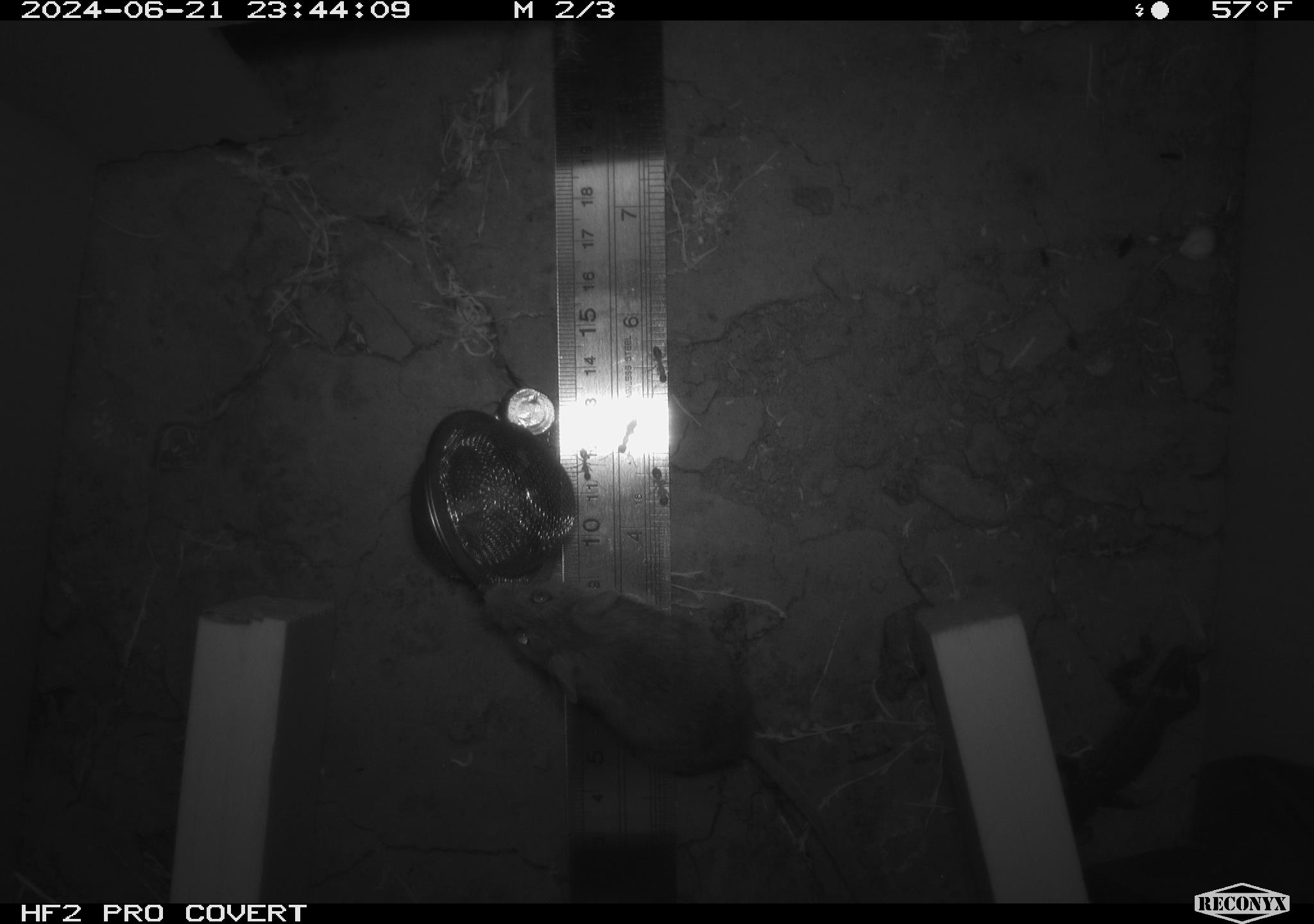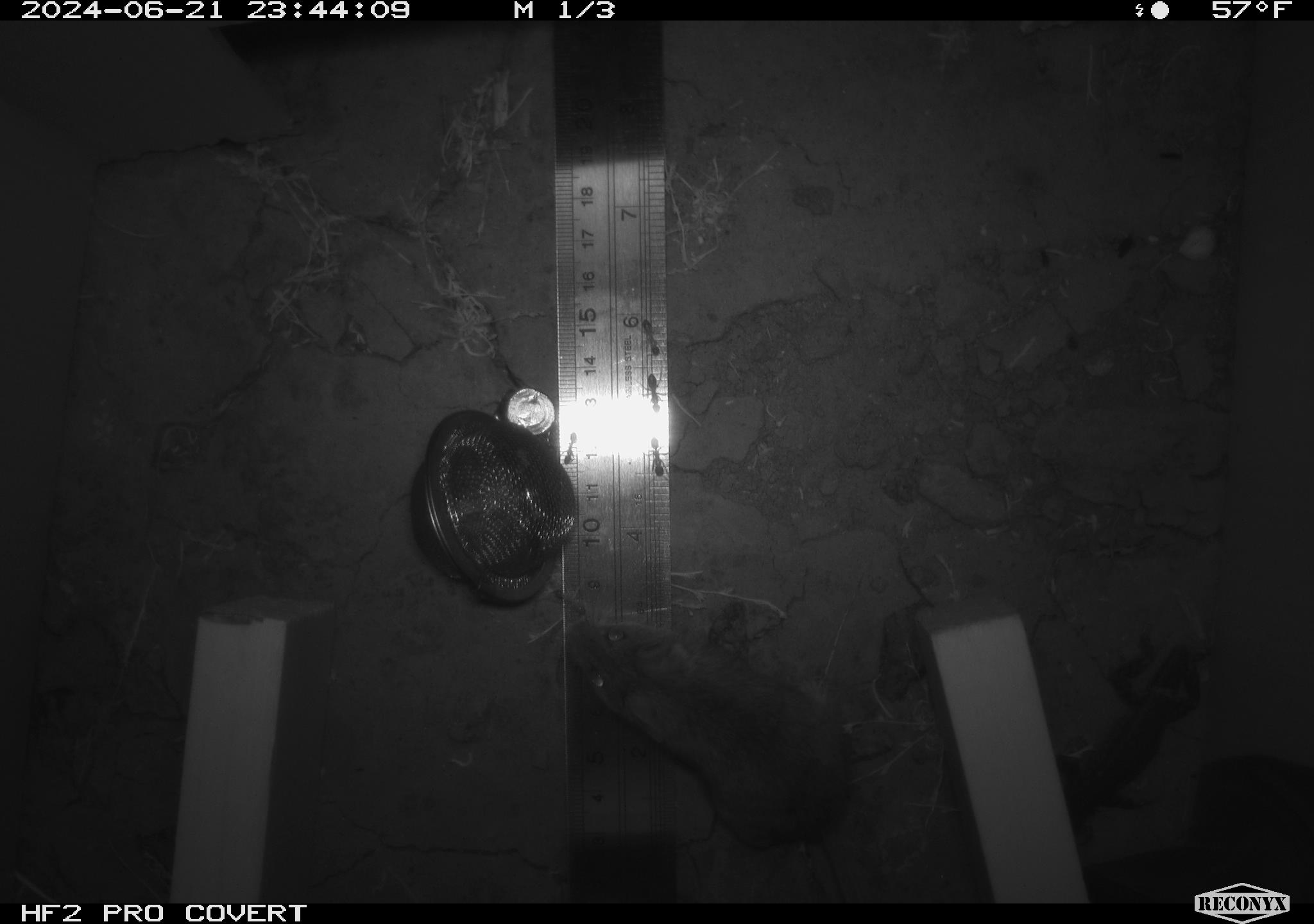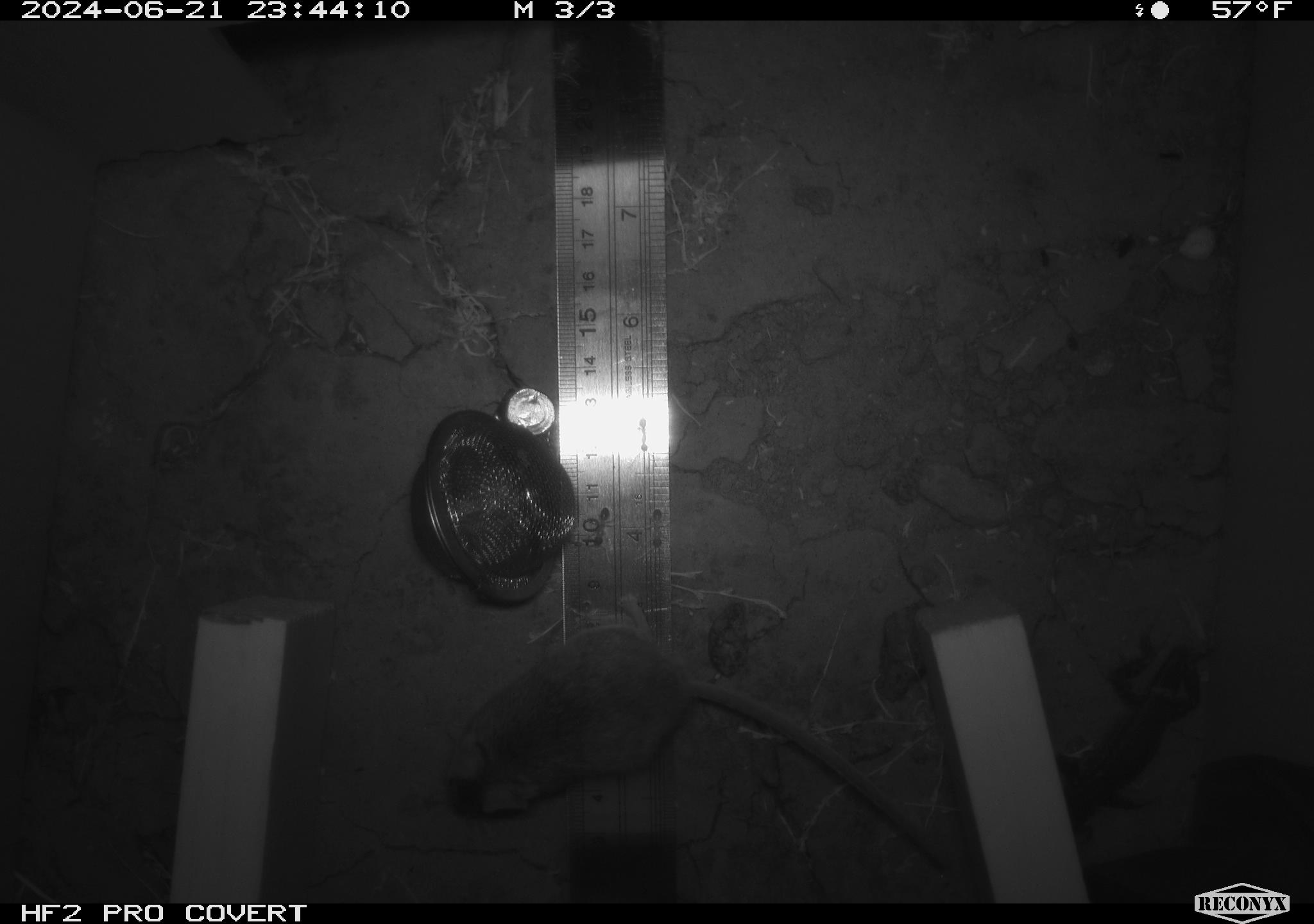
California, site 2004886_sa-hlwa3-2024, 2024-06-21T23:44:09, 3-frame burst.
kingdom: Animalia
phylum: Chordata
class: Mammalia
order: Rodentia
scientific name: Rodentia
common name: mouse species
Mouse species (Rodentia).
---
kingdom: Animalia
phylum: Chordata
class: Reptilia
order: Squamata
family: Phrynosomatidae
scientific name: Phrynosomatidae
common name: phrynosomatid lizards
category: phrynosomatidae family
Phrynosomatidae family (phrynosomatid lizards) (Phrynosomatidae).